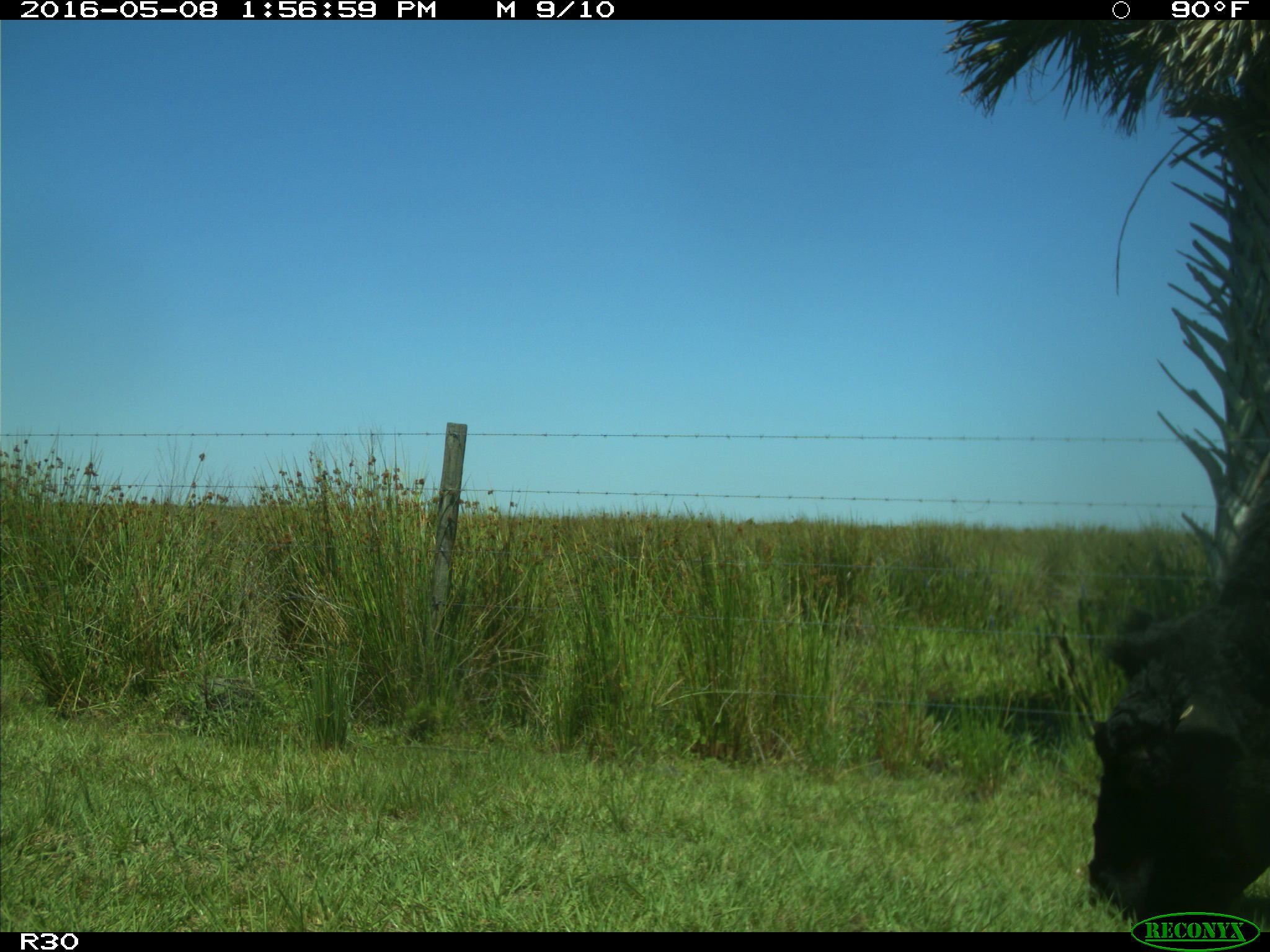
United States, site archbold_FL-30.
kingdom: Animalia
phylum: Chordata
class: Mammalia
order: Artiodactyla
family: Bovidae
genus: Bos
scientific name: Bos taurus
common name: domestic cow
Bos taurus (domestic cow).